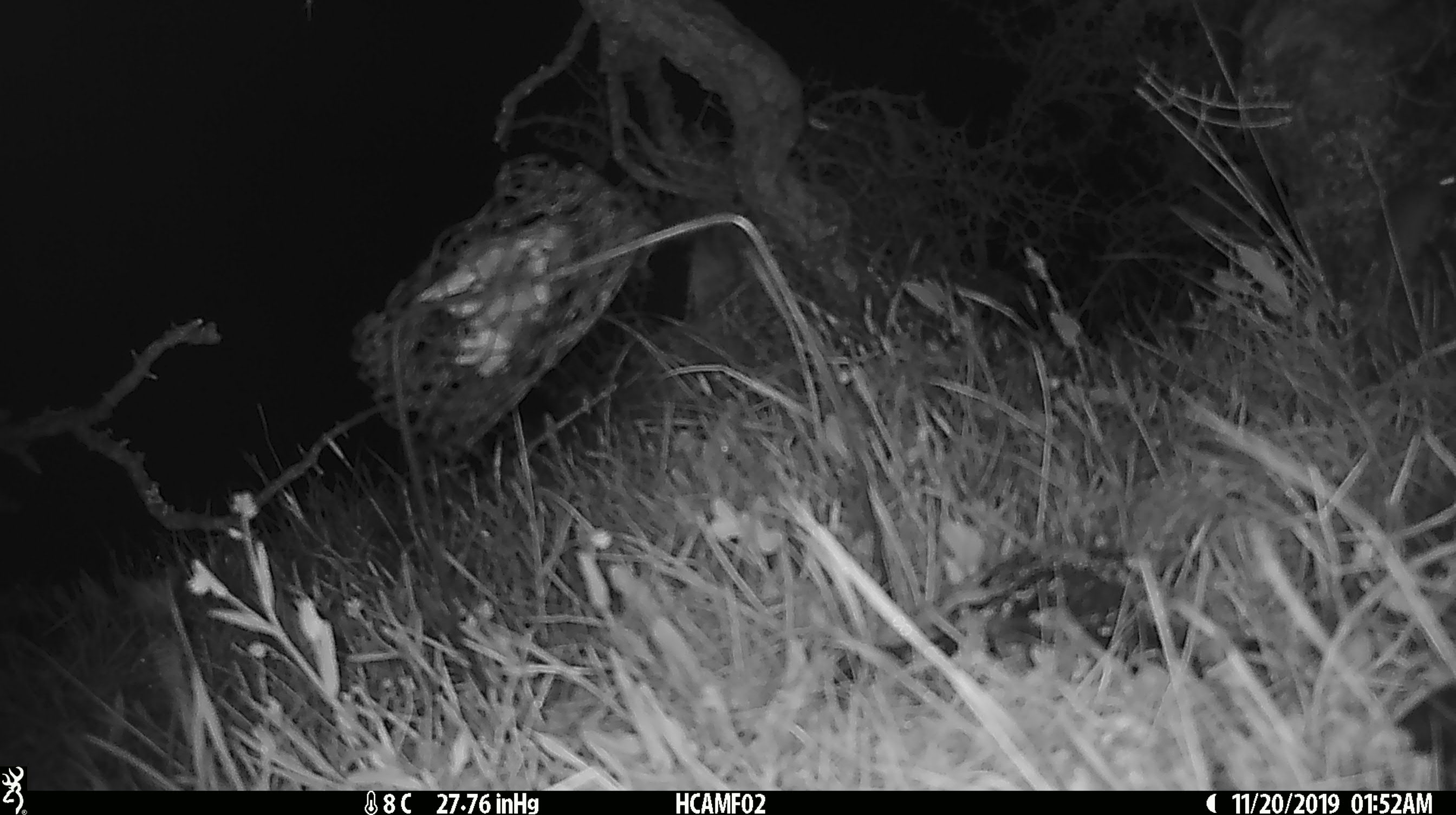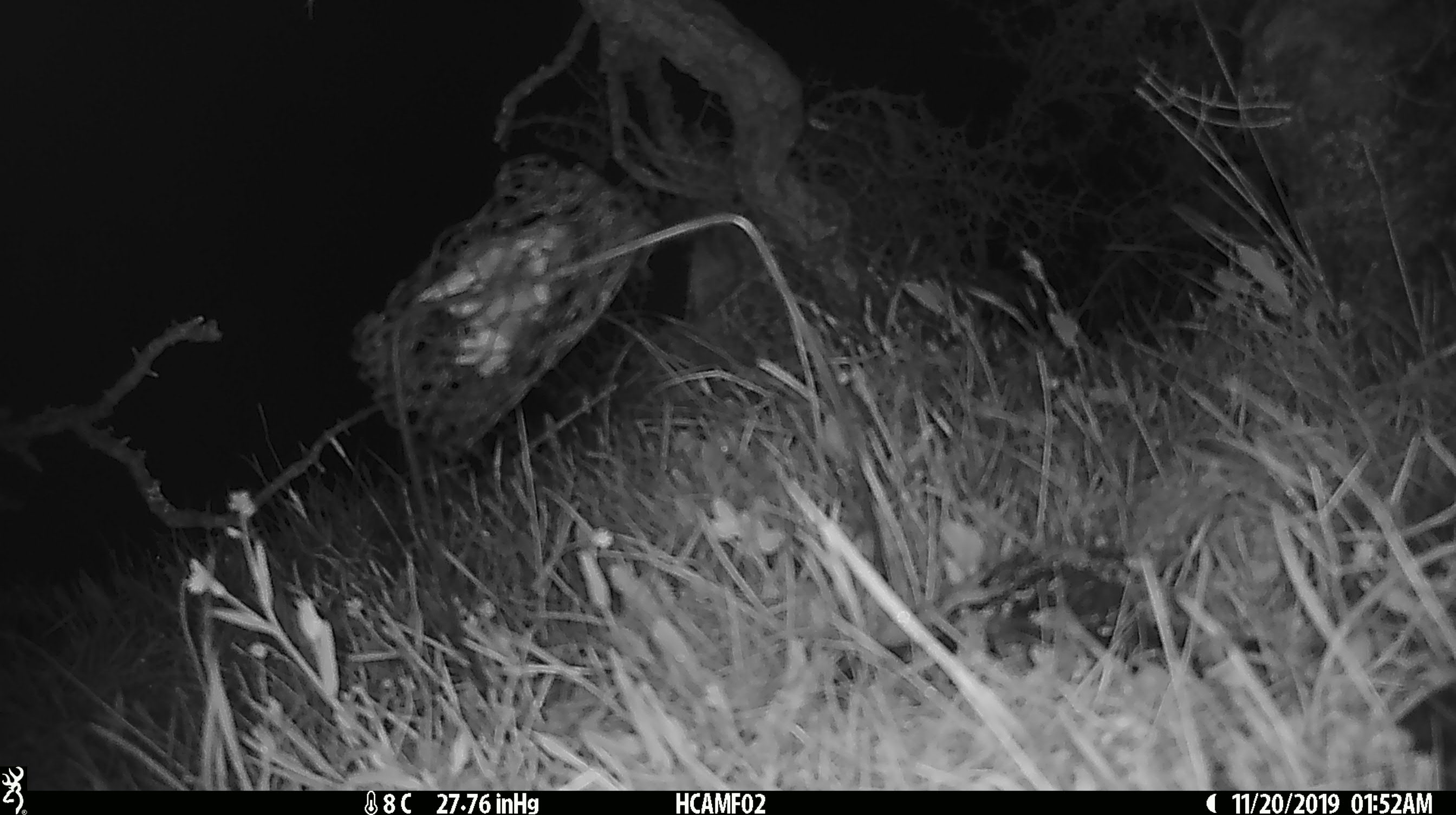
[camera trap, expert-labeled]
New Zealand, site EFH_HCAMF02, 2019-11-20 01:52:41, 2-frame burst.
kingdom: Animalia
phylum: Chordata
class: Mammalia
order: Rodentia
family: Muridae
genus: Mus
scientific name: Mus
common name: mouse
Mouse (Mus).